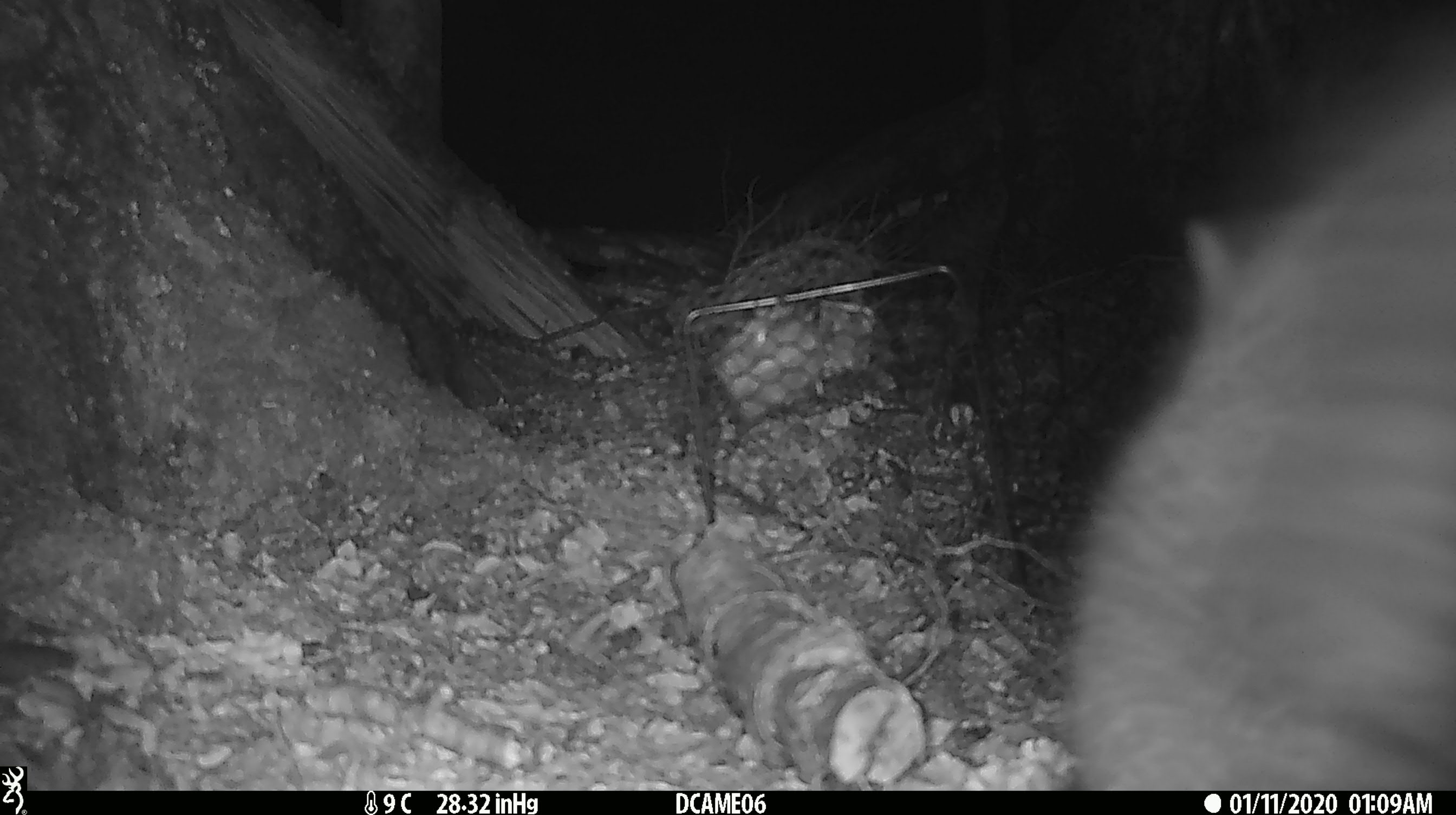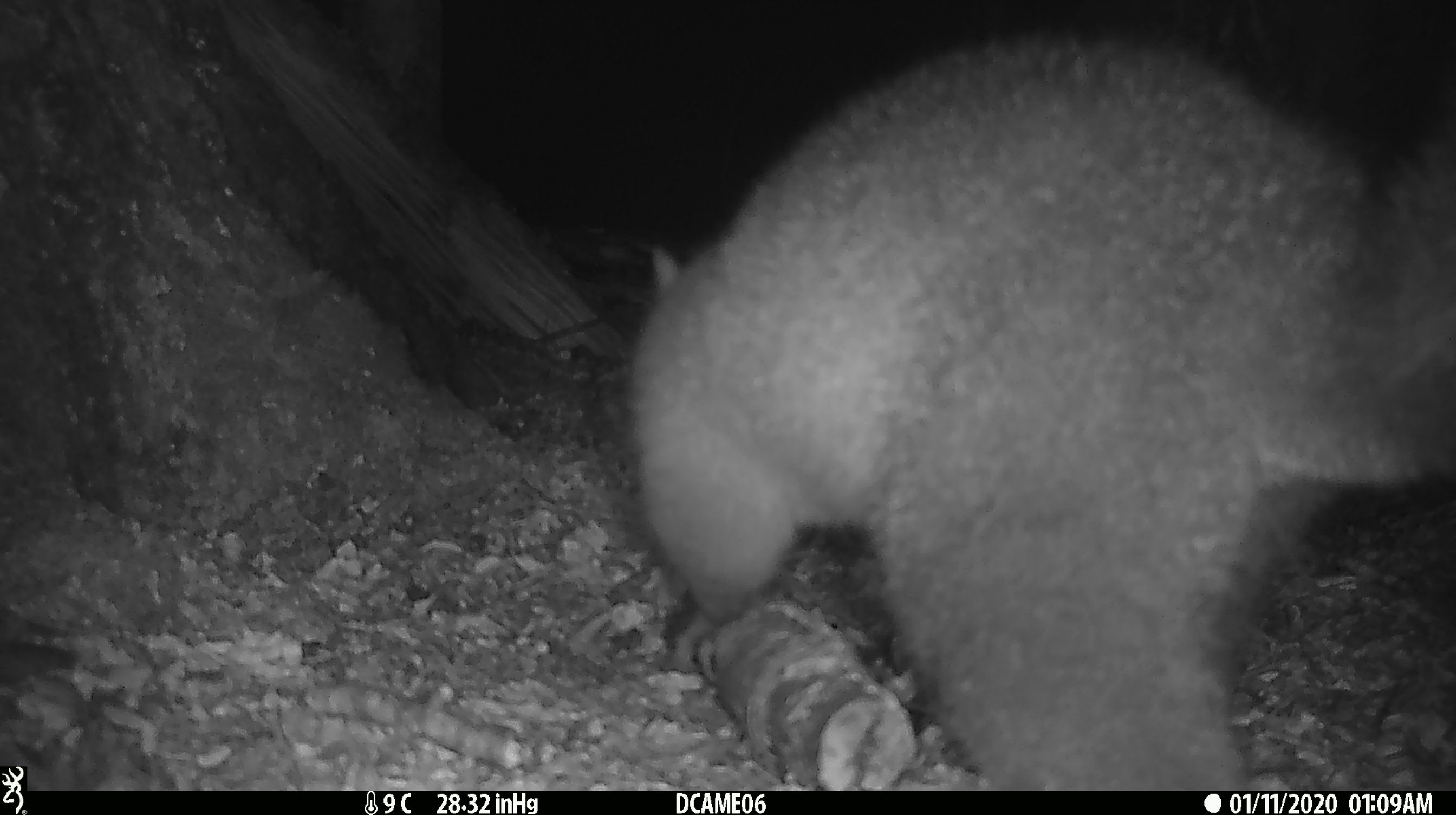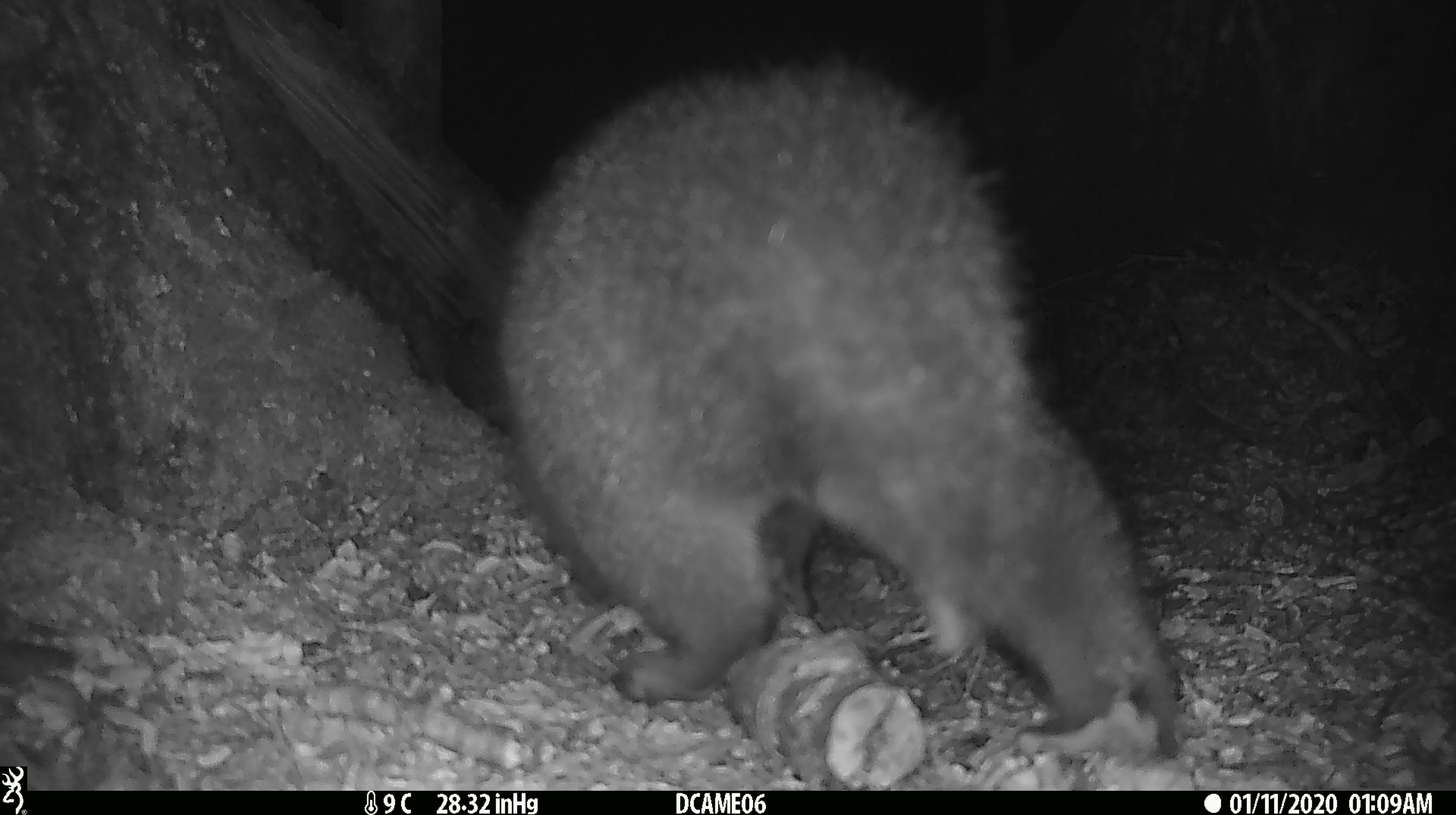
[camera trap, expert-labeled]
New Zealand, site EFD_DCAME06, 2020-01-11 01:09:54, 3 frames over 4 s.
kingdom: Animalia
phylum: Chordata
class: Mammalia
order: Diprotodontia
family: Phalangeridae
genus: Trichosurus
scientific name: Trichosurus vulpecula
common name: common brushtail possum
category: possum